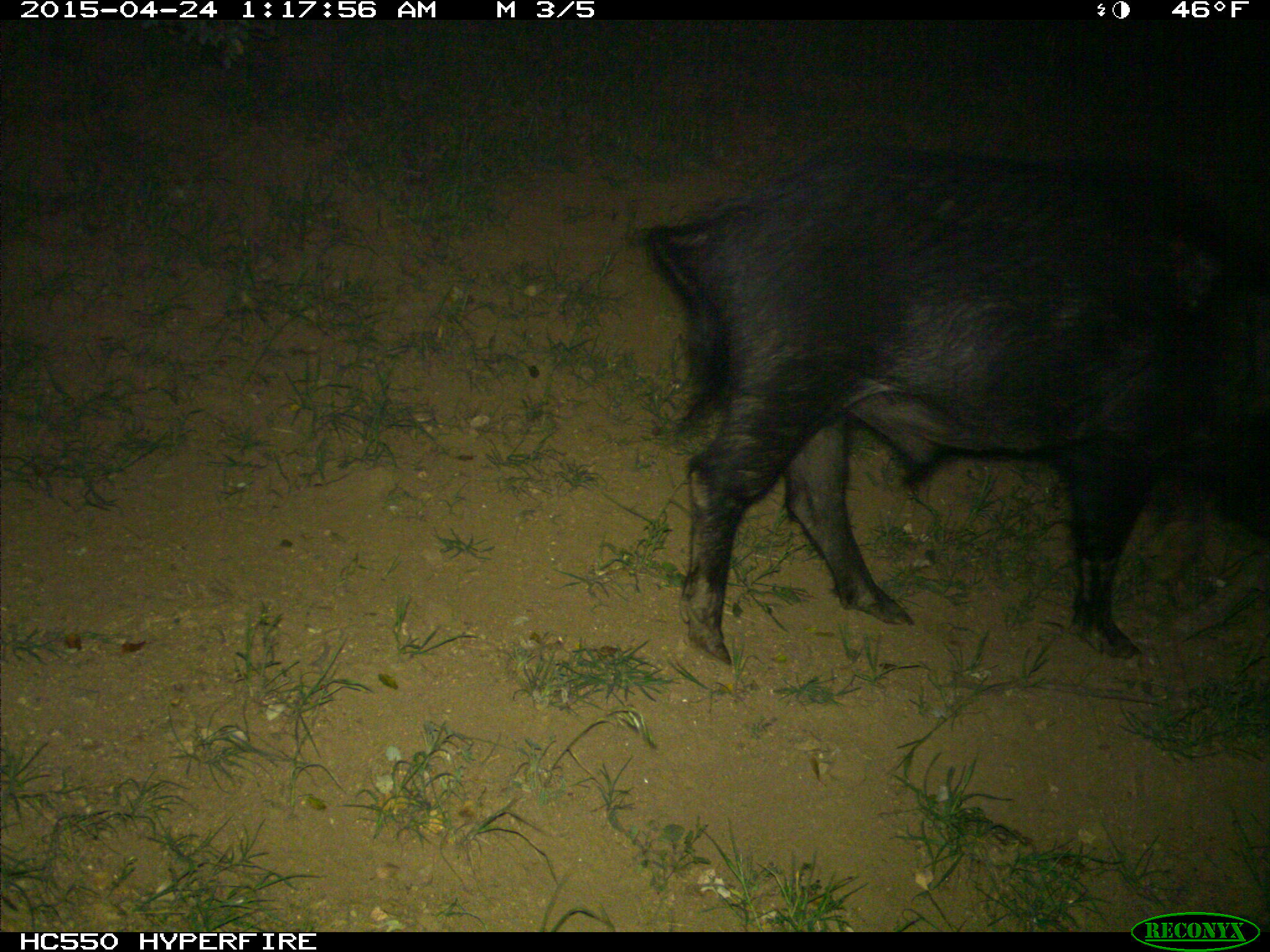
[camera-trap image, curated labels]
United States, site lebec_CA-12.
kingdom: Animalia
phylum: Chordata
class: Mammalia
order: Artiodactyla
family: Suidae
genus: Sus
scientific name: Sus scrofa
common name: wild boar